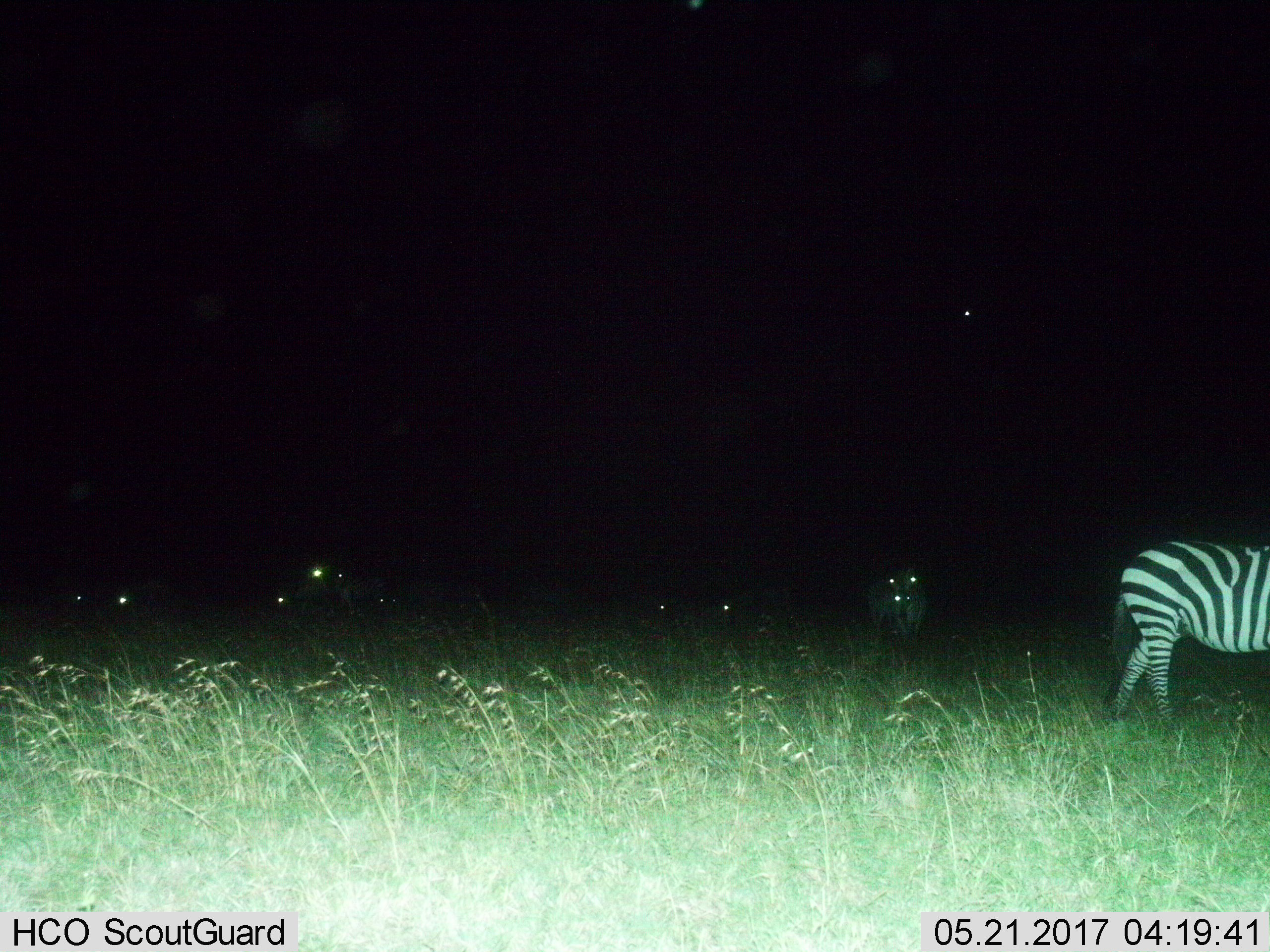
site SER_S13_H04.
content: unidentified animal